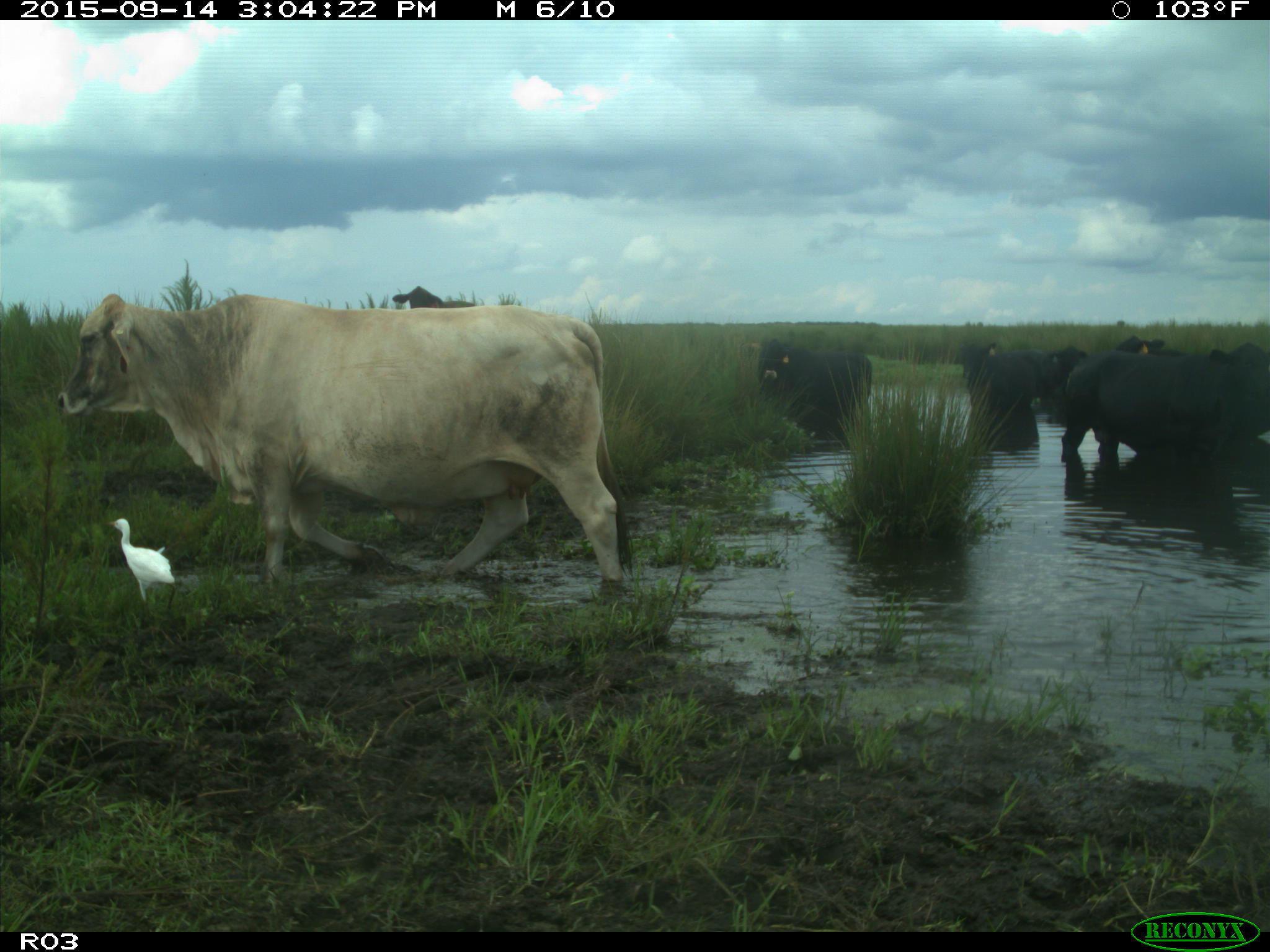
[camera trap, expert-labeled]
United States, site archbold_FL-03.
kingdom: Animalia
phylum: Chordata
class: Mammalia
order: Artiodactyla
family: Bovidae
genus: Bos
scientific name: Bos taurus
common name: domestic cow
Bos taurus (domestic cow).